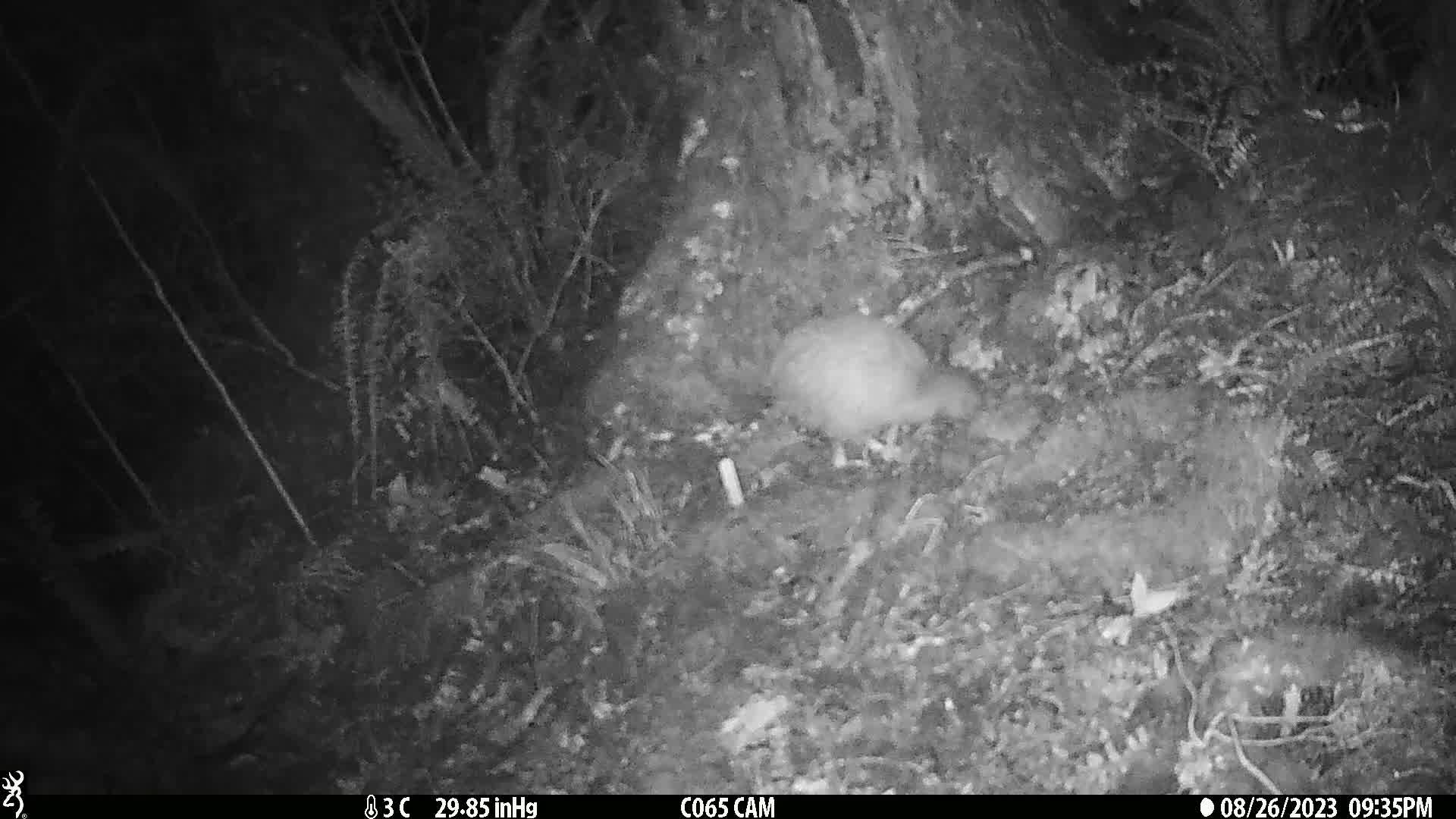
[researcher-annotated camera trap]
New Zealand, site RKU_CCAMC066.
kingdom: Animalia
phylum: Chordata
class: Aves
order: Apterygiformes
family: Apterygidae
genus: Apteryx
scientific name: Apteryx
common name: kiwi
Kiwi (Apteryx).